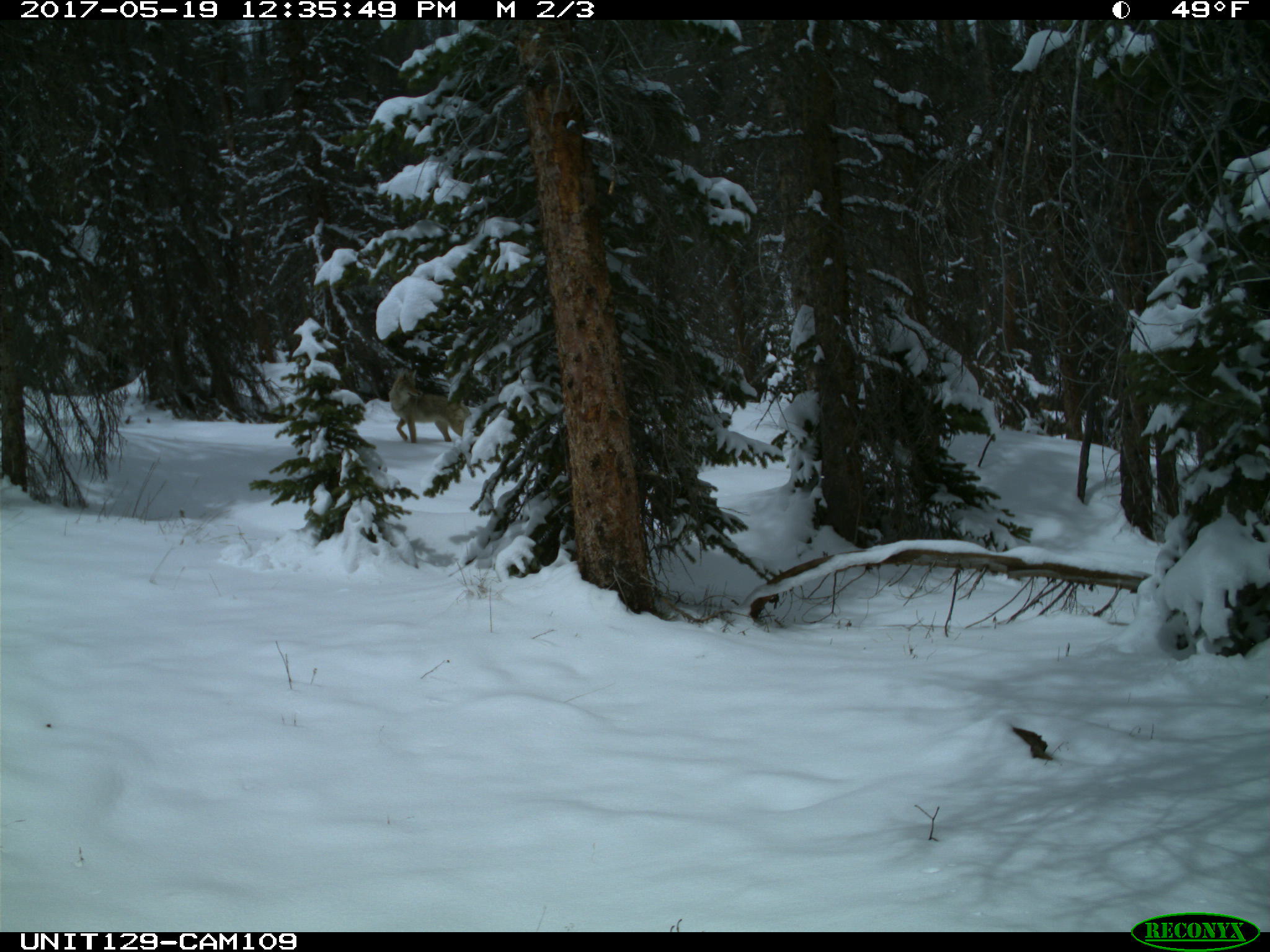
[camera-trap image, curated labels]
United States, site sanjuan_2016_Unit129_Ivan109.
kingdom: Animalia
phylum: Chordata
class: Mammalia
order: Carnivora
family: Canidae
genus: Canis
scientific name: Canis latrans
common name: coyote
Canis latrans (coyote).